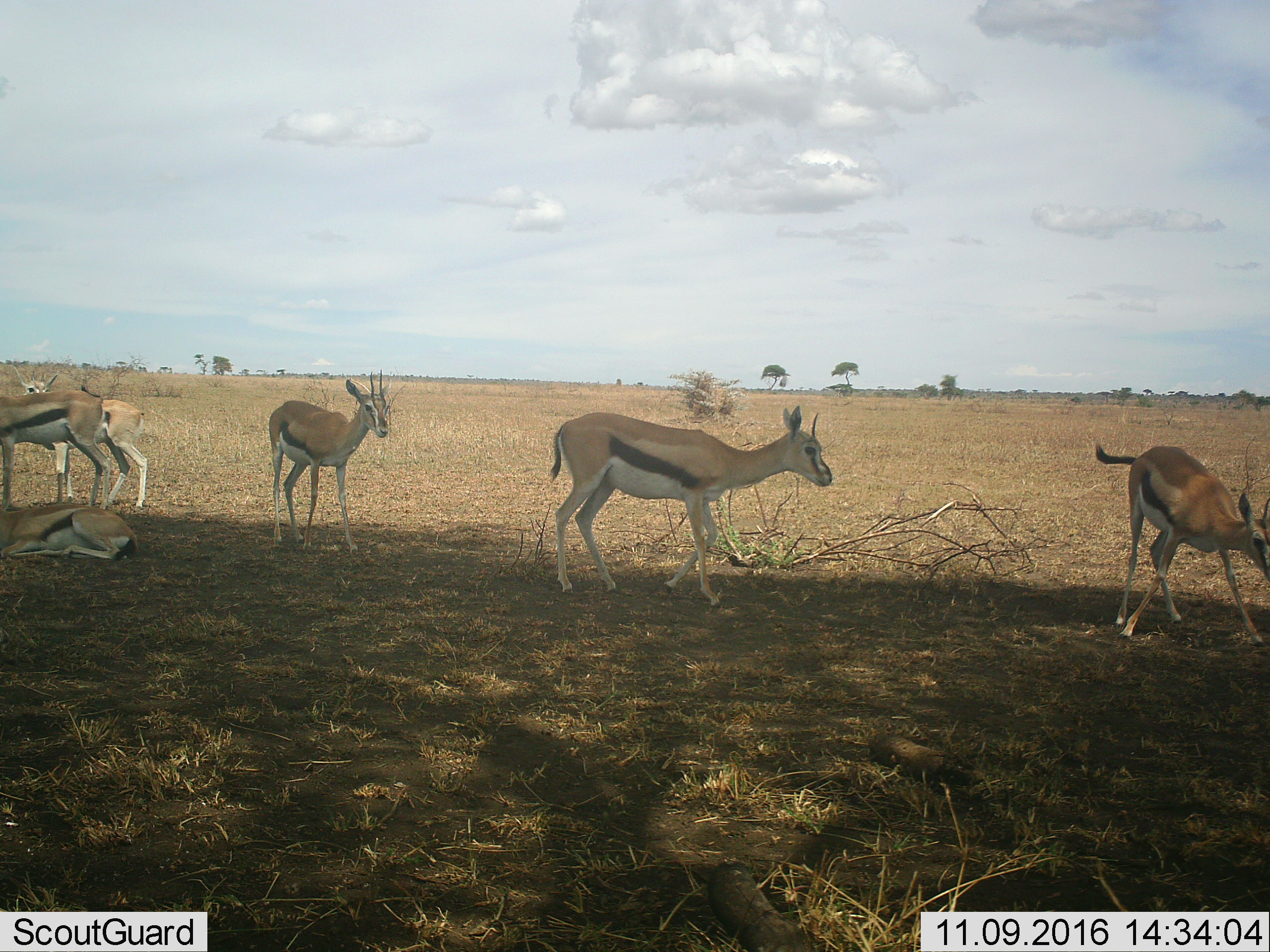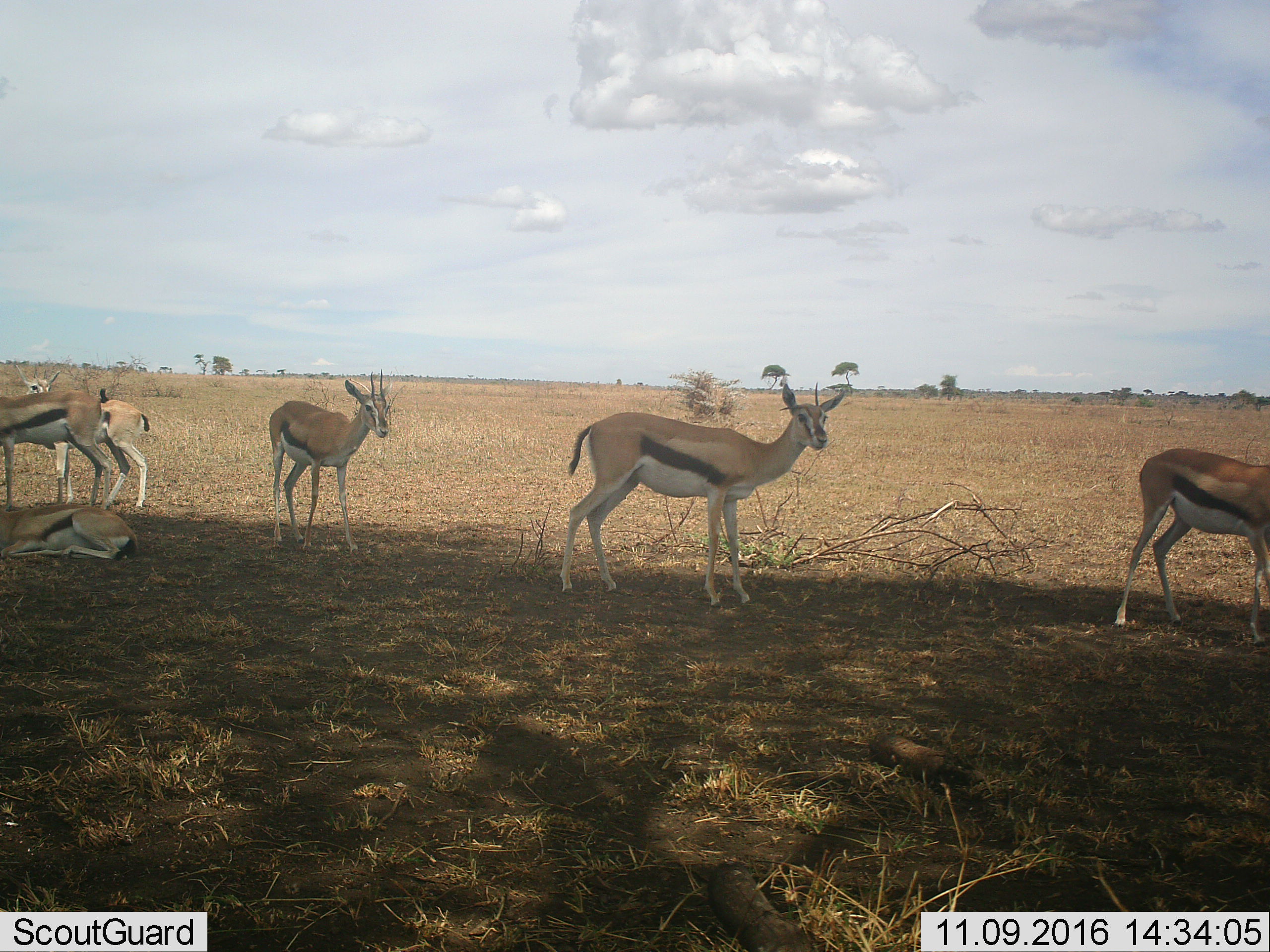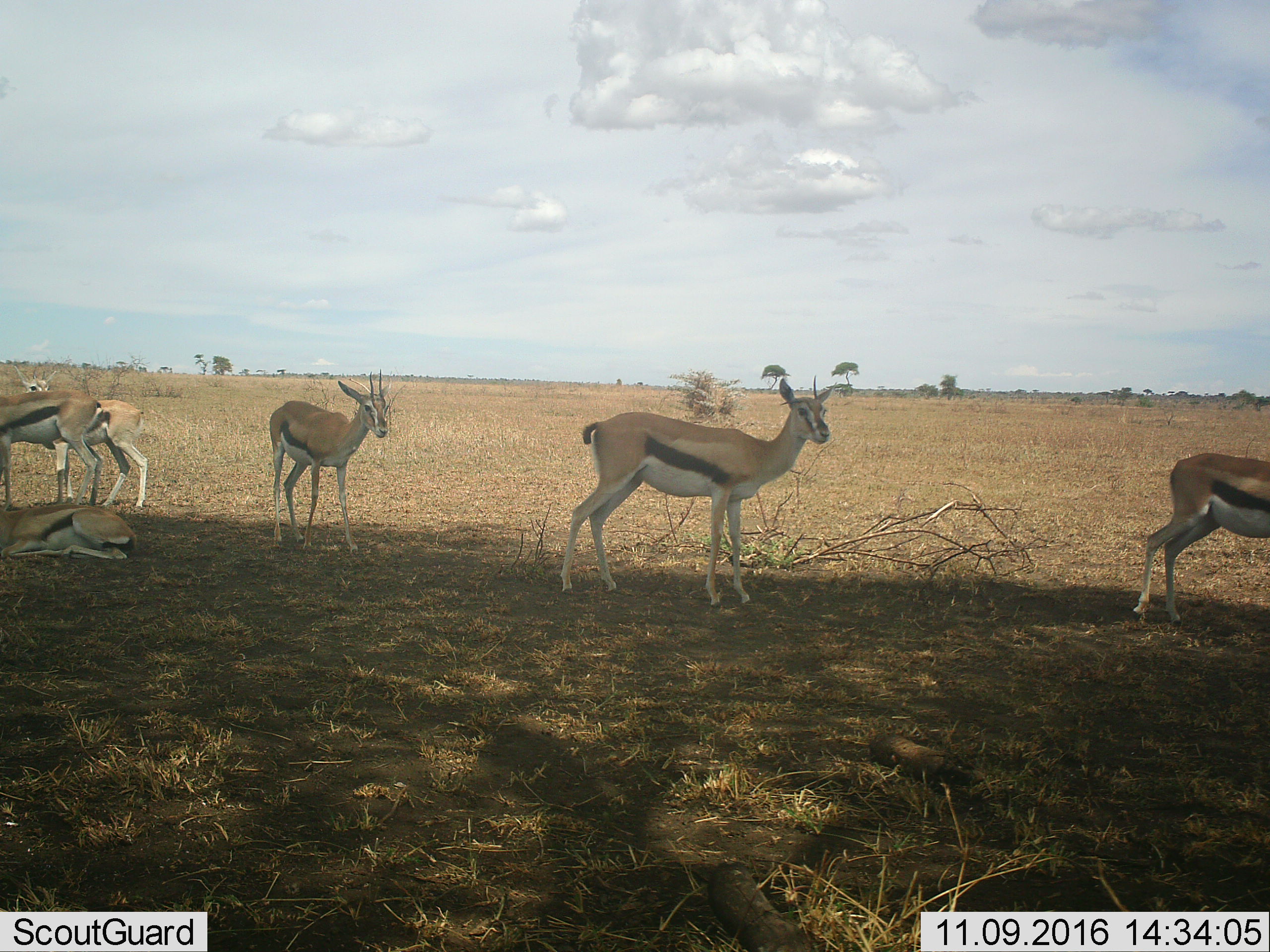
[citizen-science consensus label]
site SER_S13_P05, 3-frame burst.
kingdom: Animalia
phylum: Chordata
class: Mammalia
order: Artiodactyla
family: Bovidae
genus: Eudorcas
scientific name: Eudorcas thomsonii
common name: thomson's gazelle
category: gazellethomsons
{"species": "gazellethomsons (thomson's gazelle) (Eudorcas thomsonii)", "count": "6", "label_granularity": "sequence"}